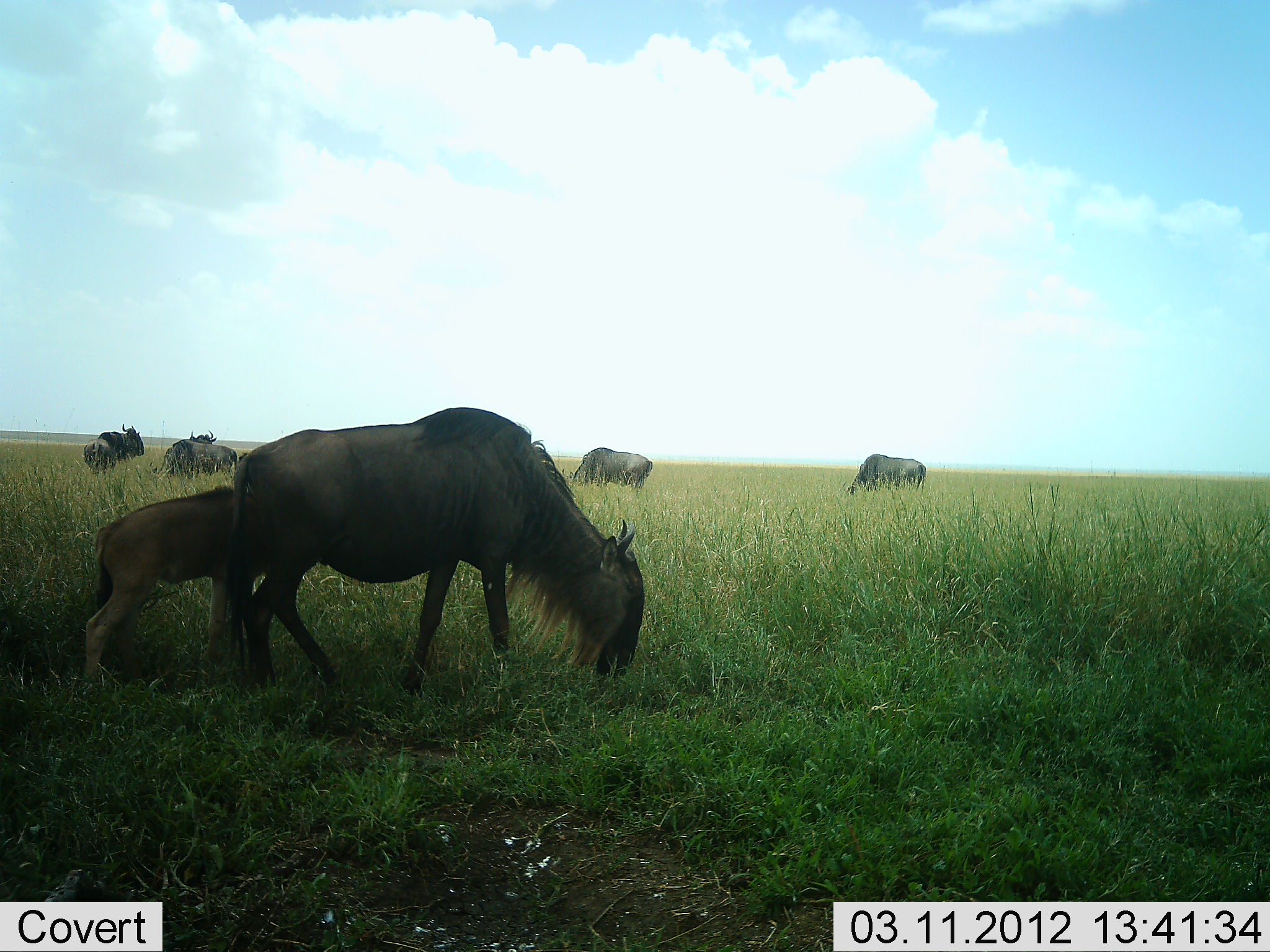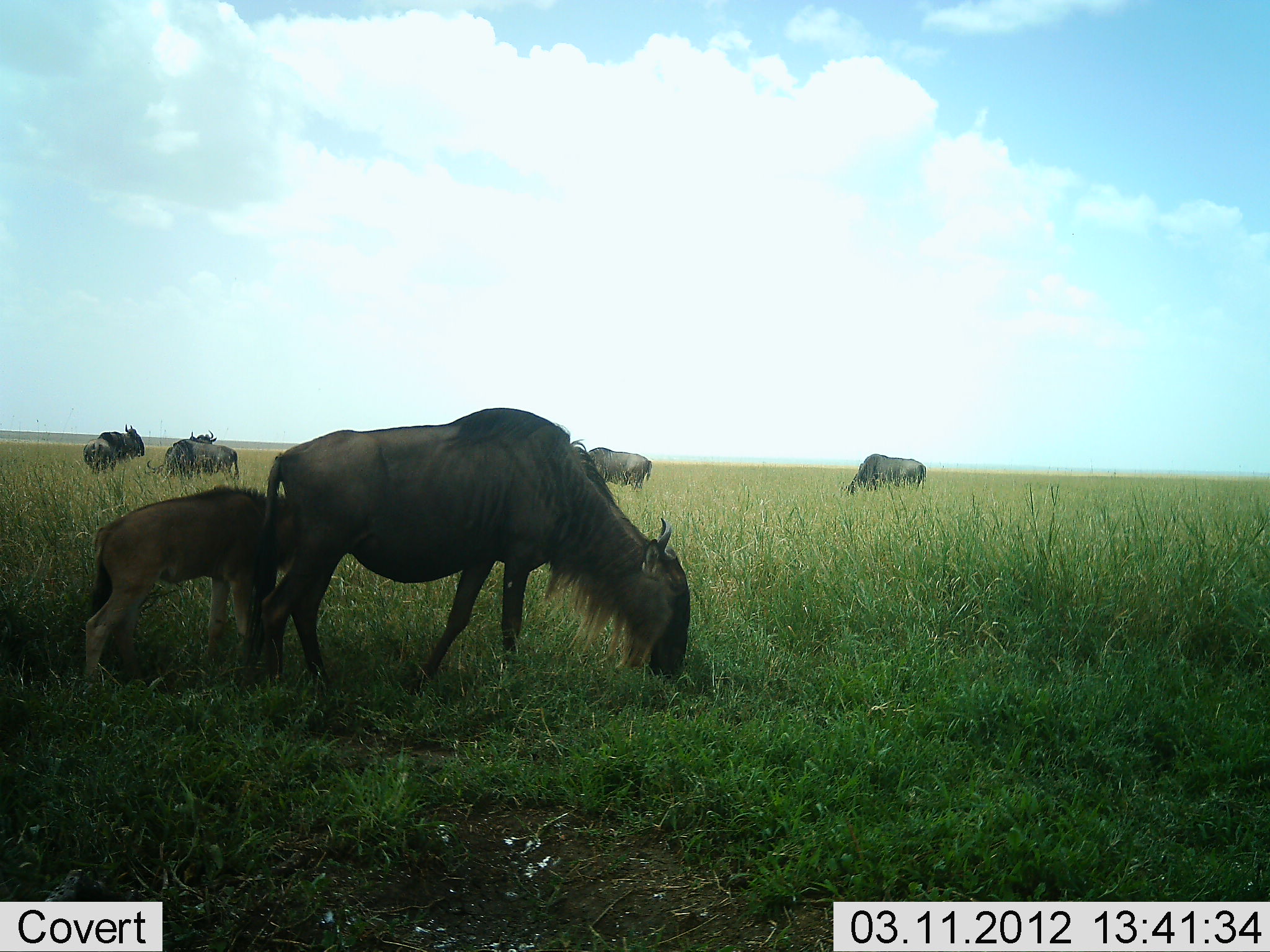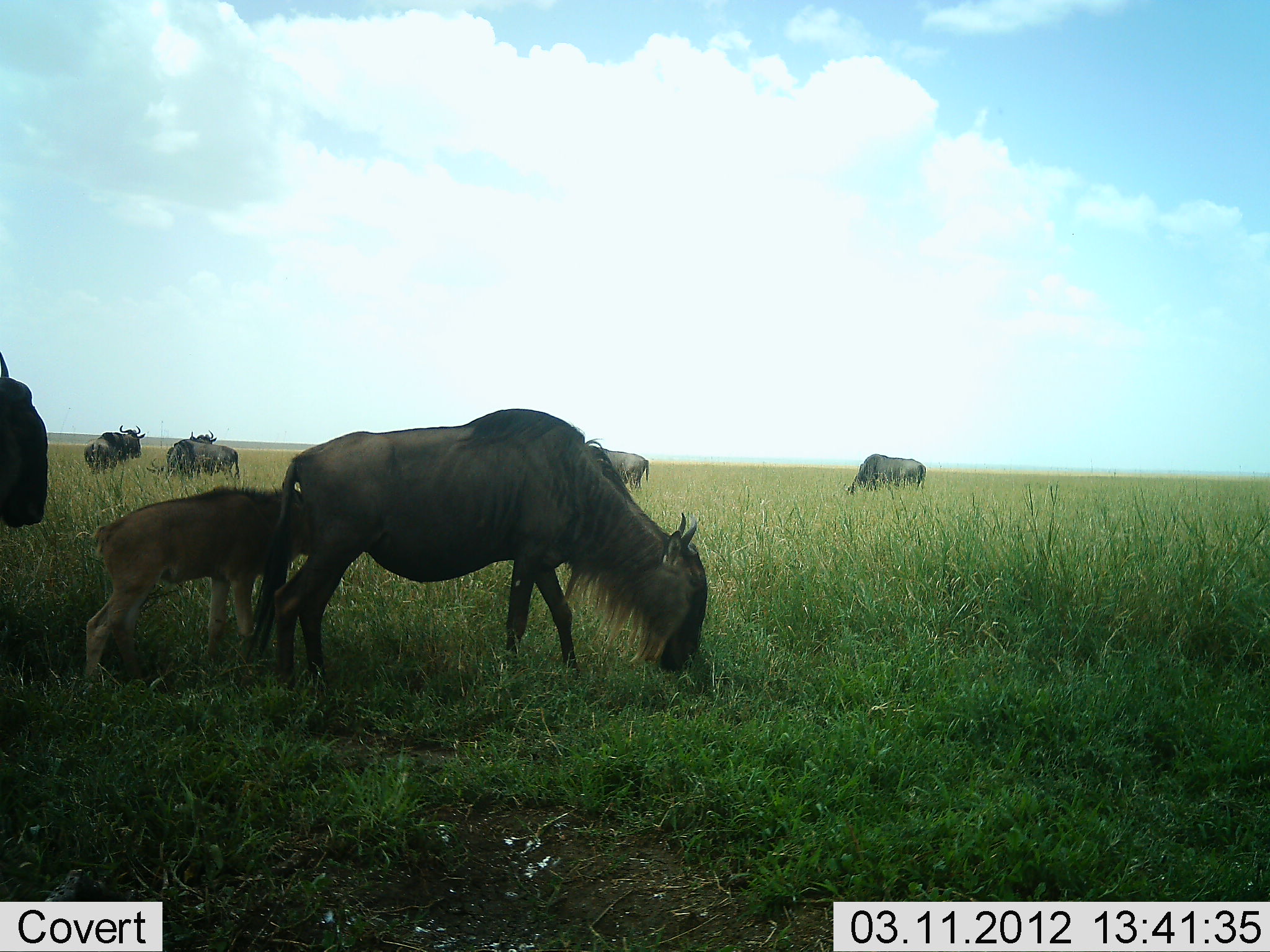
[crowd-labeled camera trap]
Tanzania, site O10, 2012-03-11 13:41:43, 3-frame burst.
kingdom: Animalia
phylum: Chordata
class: Mammalia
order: Artiodactyla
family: Bovidae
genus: Connochaetes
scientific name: Connochaetes taurinus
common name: blue wildebeest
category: wildebeest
Wildebeest (blue wildebeest) (Connochaetes taurinus), count 8. Behavior (volunteer vote fractions): standing 56%, resting 0%, moving 31%, interacting 0%. Young present (vote fraction): 100%. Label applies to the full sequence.